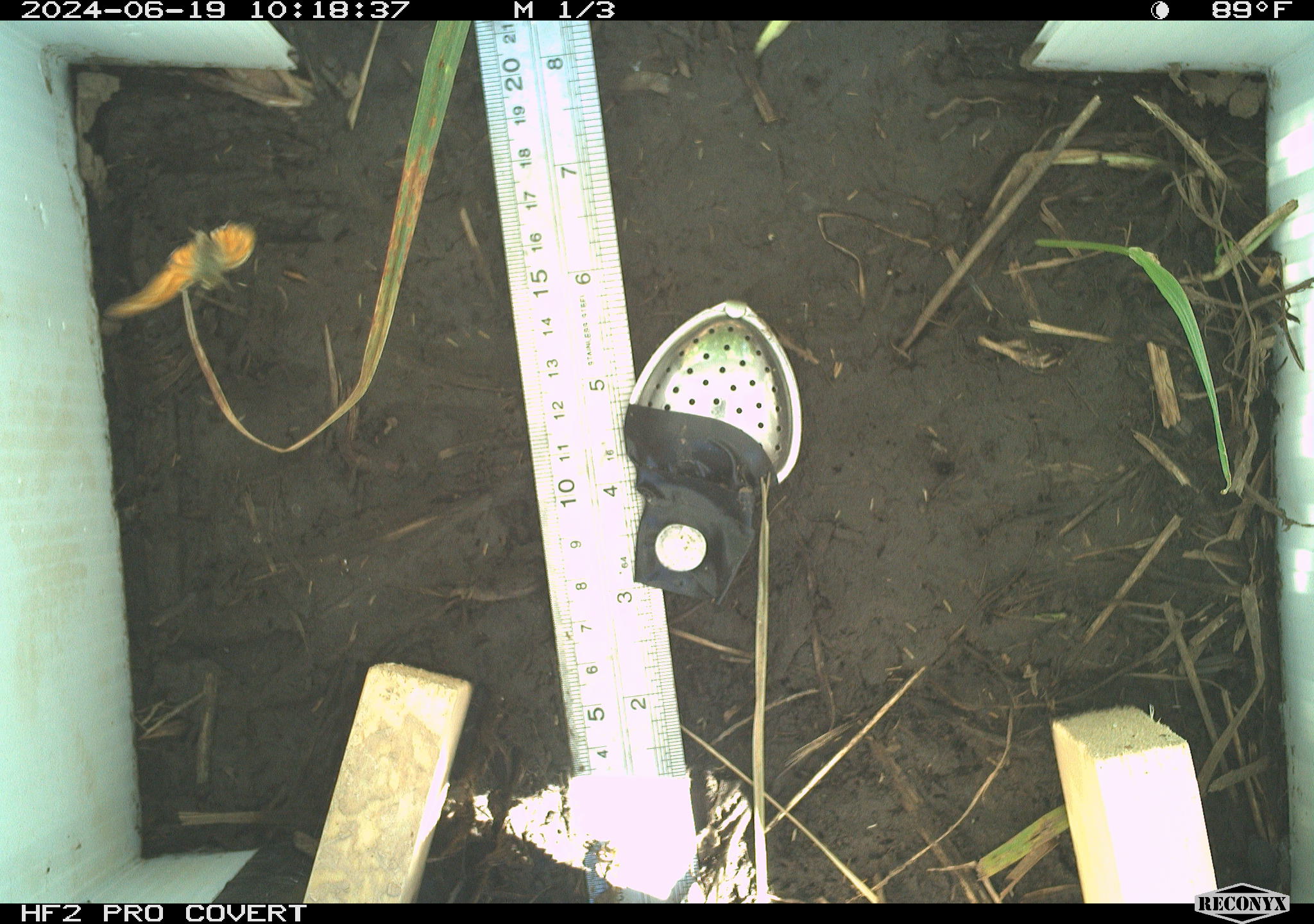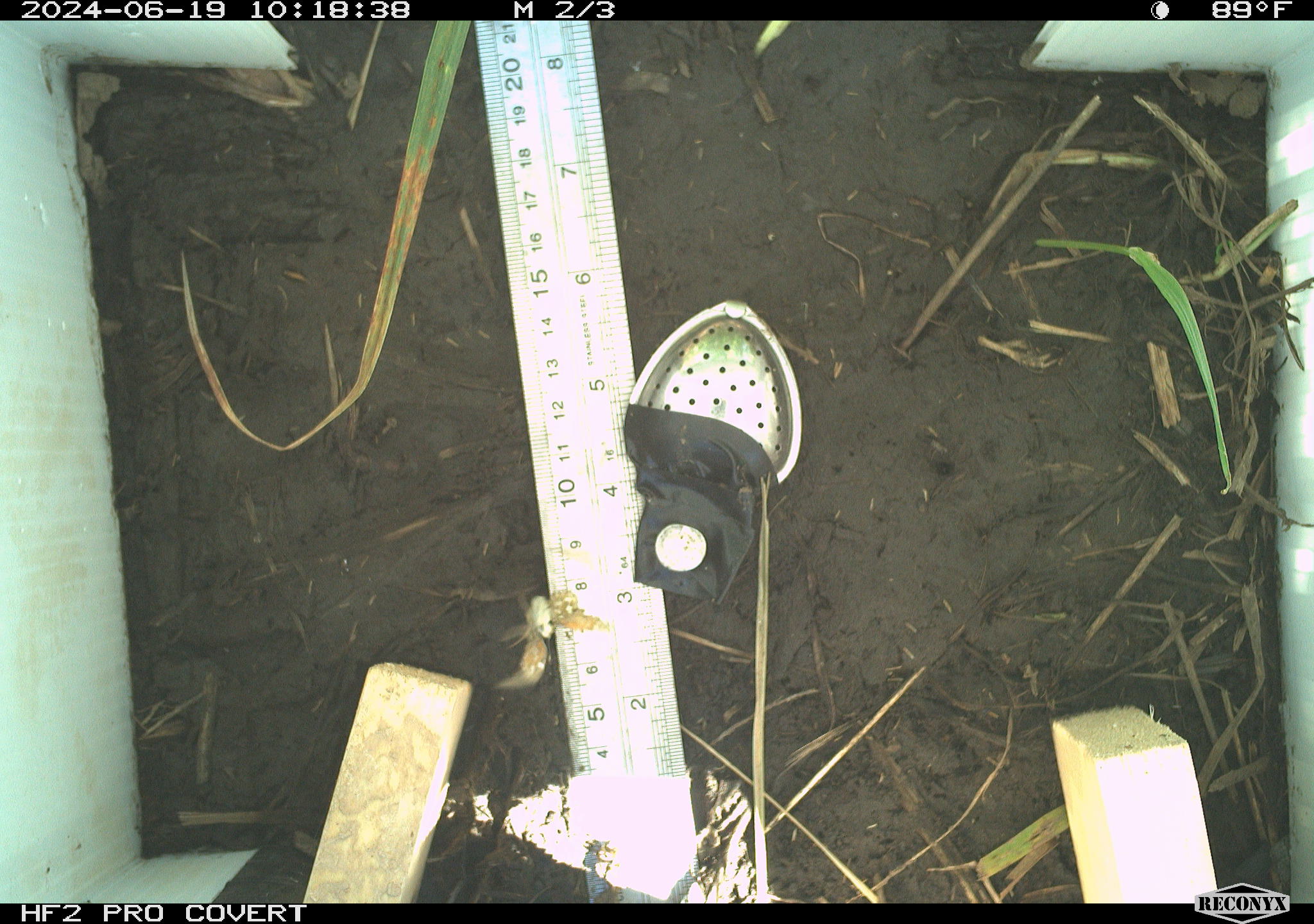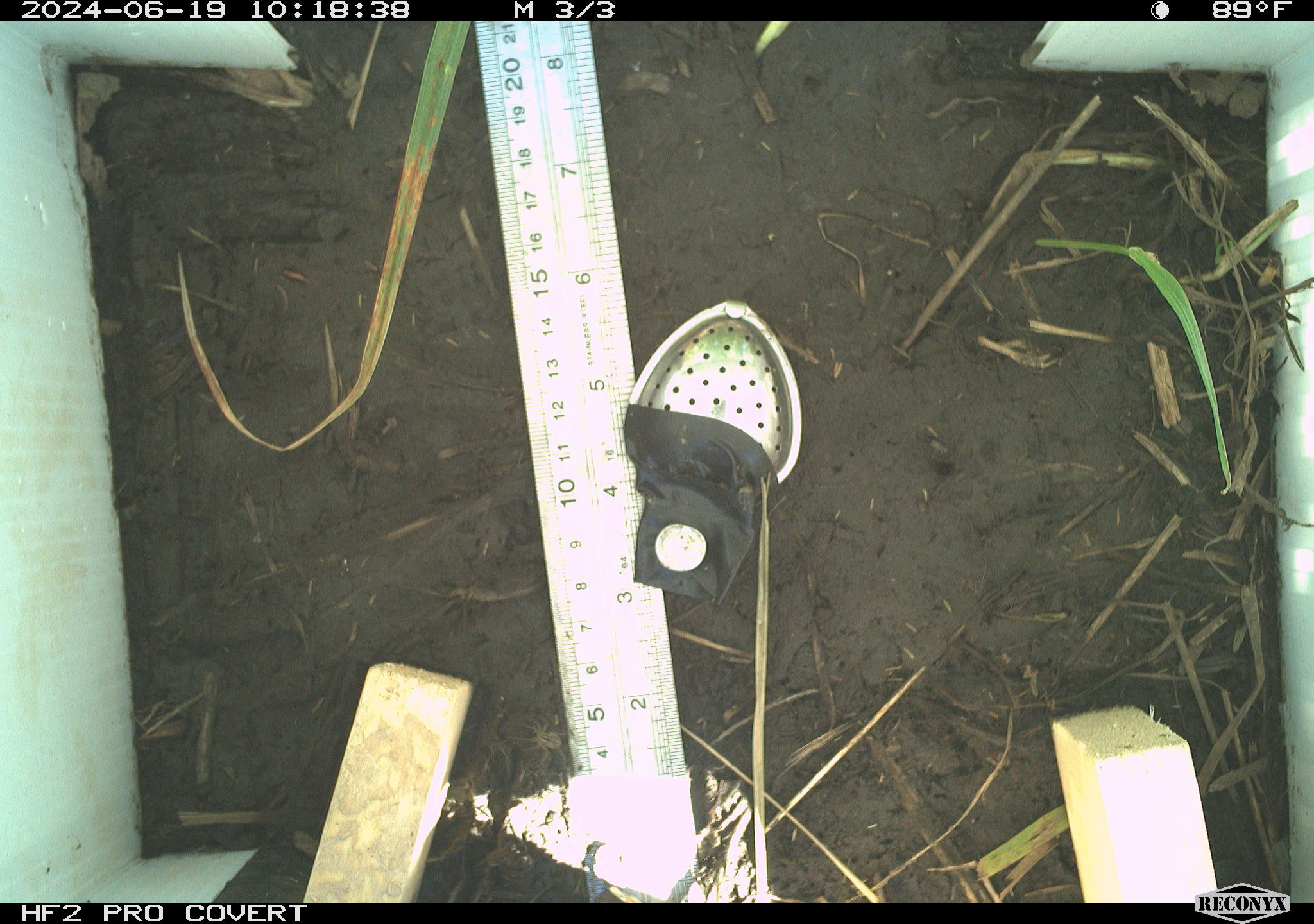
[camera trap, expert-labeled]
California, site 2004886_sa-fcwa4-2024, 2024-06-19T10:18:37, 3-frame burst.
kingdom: Animalia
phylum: Arthropoda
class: Insecta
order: Lepidoptera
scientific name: Lepidoptera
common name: butterflies and moths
Butterflies and moths (Lepidoptera).